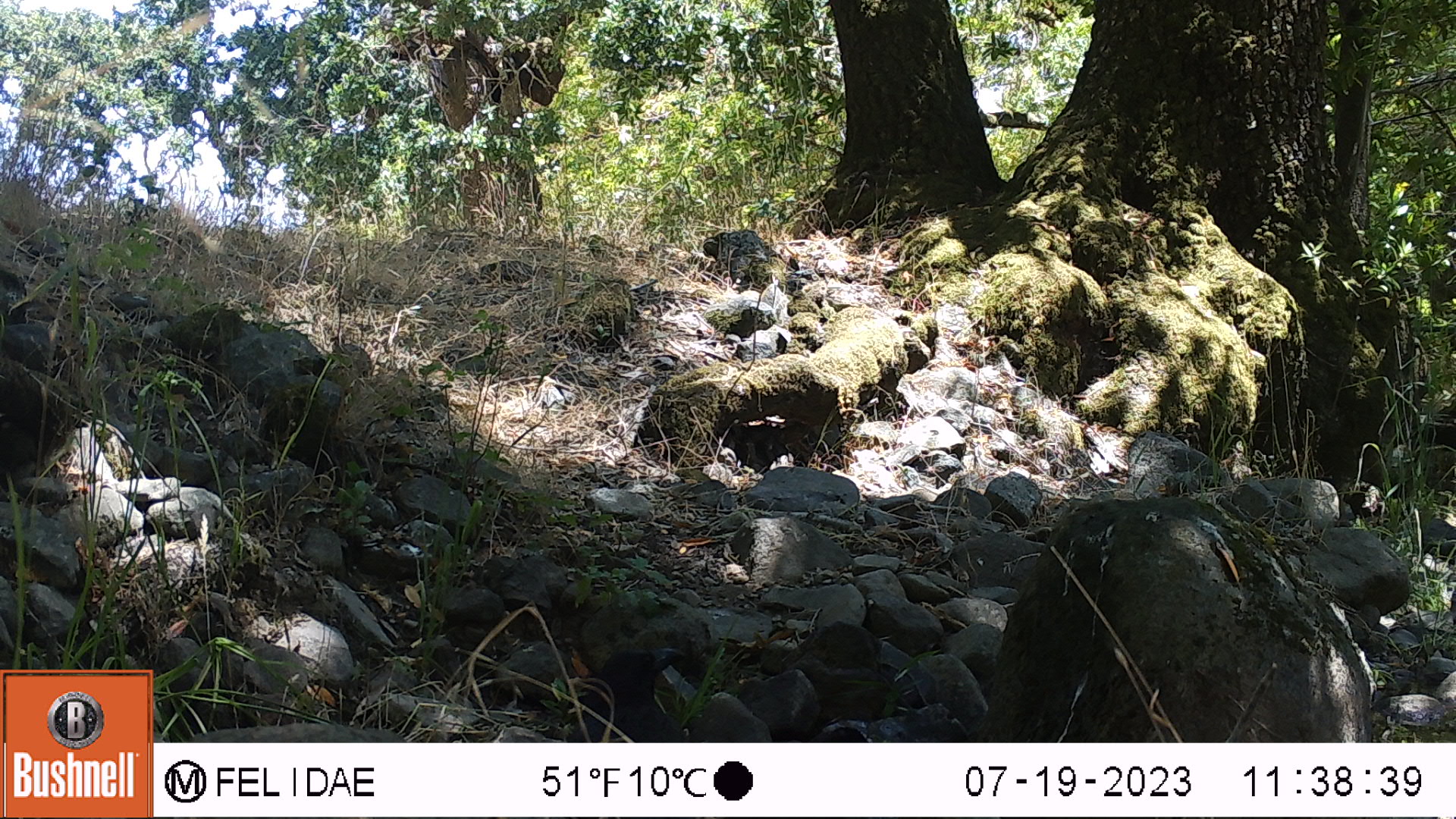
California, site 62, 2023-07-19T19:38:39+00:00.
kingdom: Animalia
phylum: Chordata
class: Aves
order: Passeriformes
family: Corvidae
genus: Corvus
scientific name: Corvus brachyrhynchos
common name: american crow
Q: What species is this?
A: American crow (Corvus brachyrhynchos).